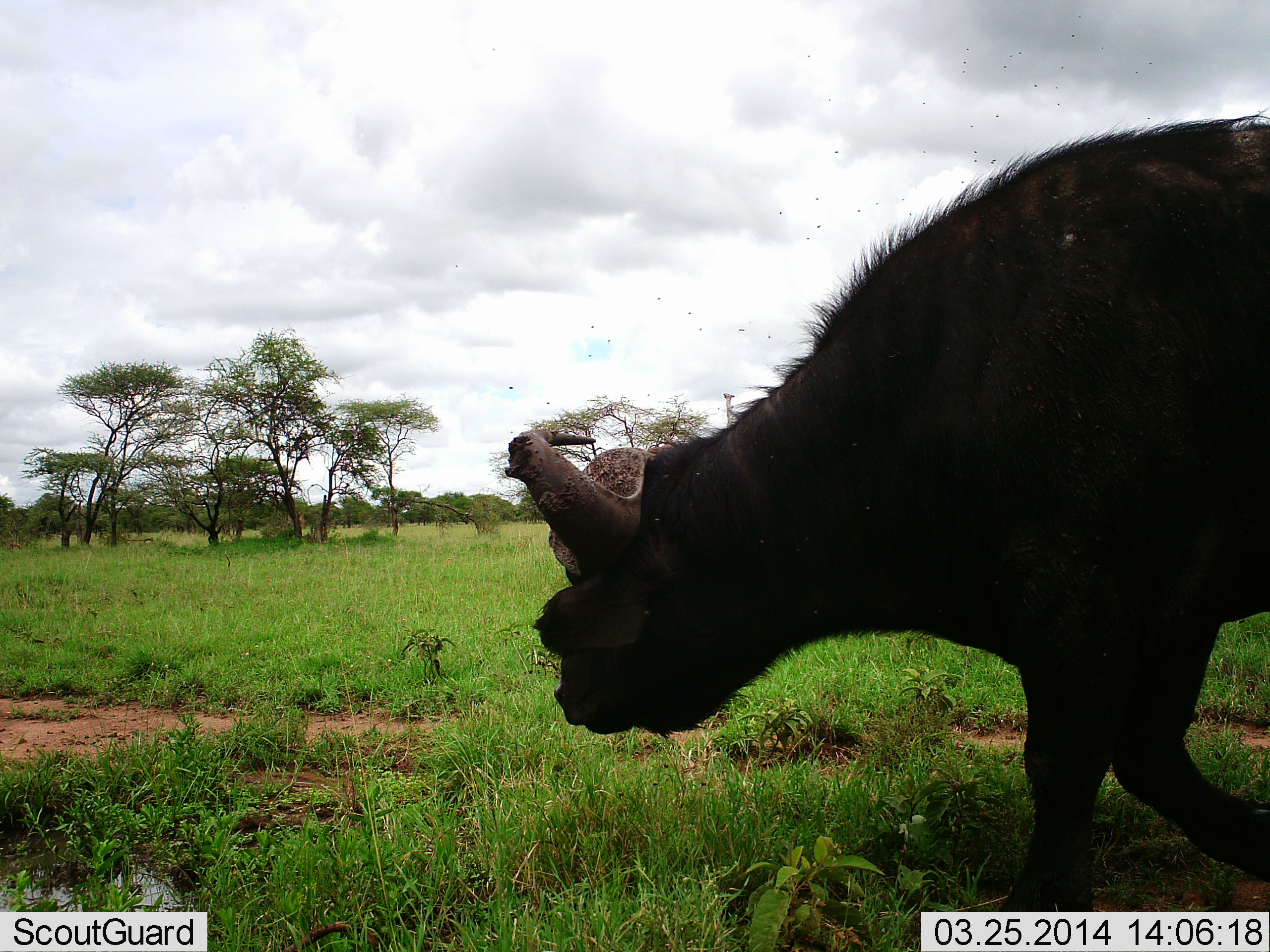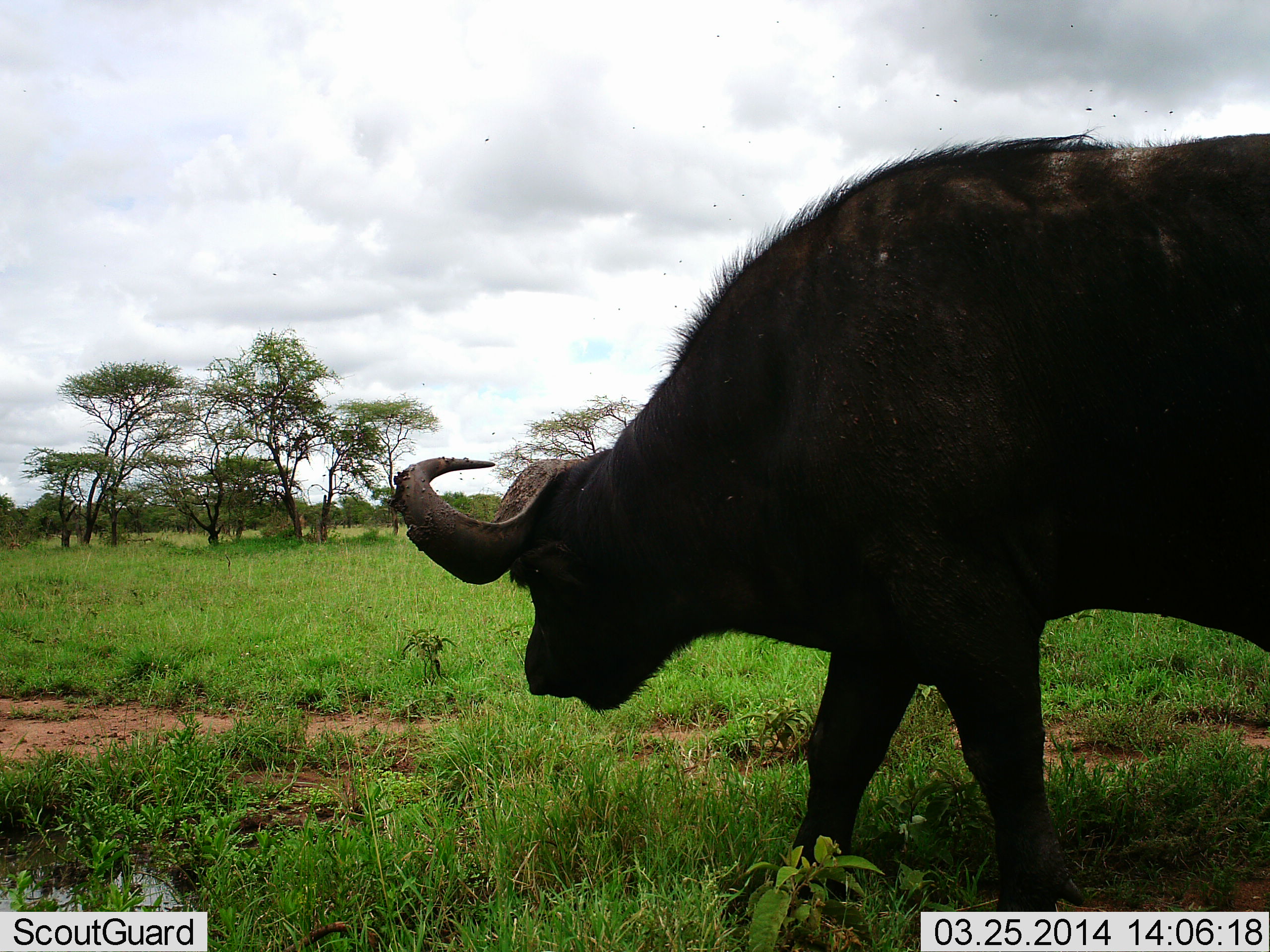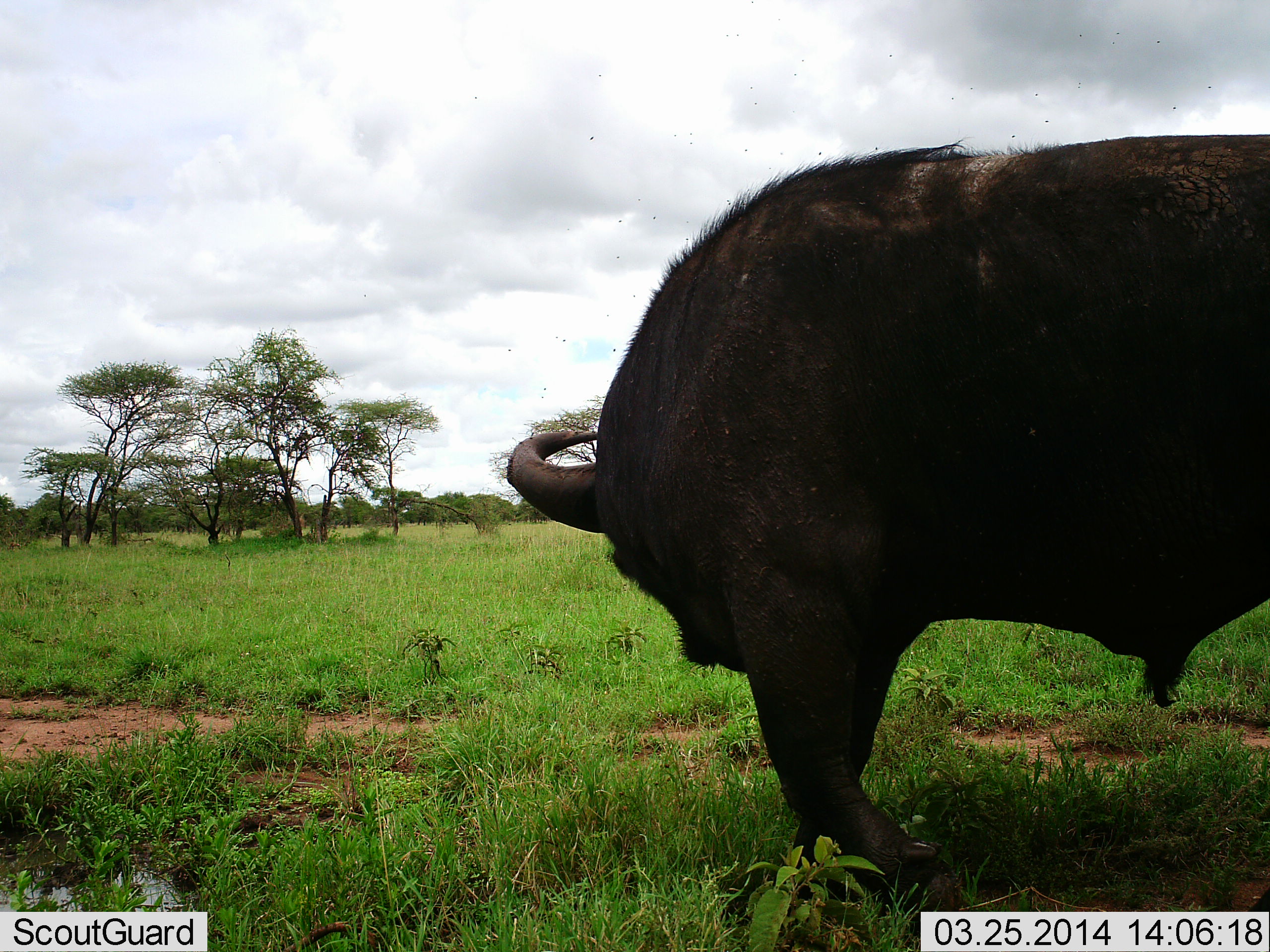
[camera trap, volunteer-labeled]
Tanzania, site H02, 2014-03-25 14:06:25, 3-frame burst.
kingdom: Animalia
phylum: Chordata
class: Mammalia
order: Artiodactyla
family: Bovidae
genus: Syncerus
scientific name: Syncerus caffer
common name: cape buffalo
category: buffalo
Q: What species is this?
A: Buffalo (cape buffalo) (Syncerus caffer).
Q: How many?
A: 1.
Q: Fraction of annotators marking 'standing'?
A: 20%.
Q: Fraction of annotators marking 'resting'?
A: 0%.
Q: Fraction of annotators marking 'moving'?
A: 80%.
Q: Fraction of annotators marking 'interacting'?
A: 0%.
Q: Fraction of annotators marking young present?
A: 0%.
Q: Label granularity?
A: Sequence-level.